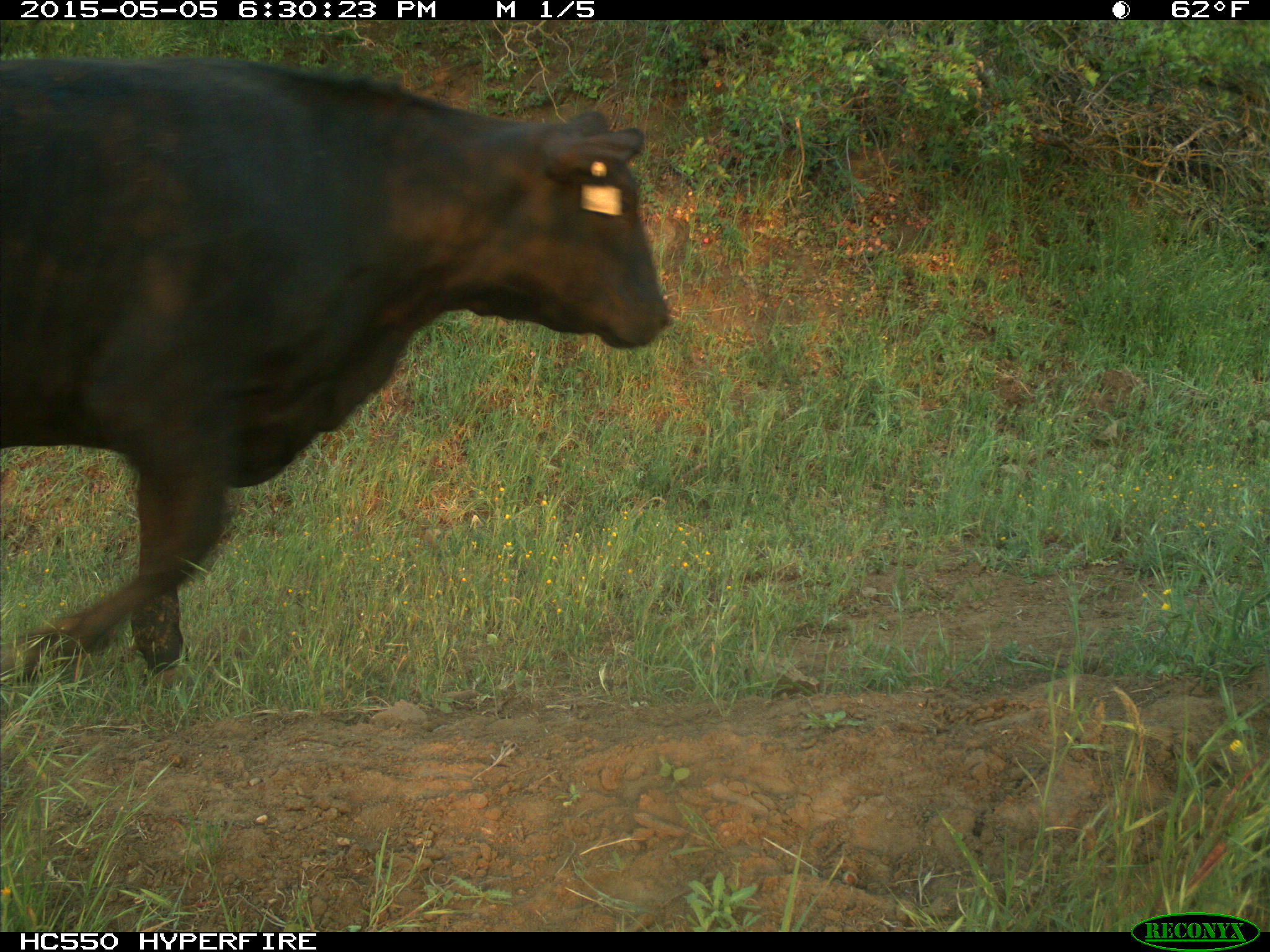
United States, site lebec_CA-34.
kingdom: Animalia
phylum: Chordata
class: Mammalia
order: Artiodactyla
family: Bovidae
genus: Bos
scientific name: Bos taurus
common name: domestic cow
Bos taurus (domestic cow).